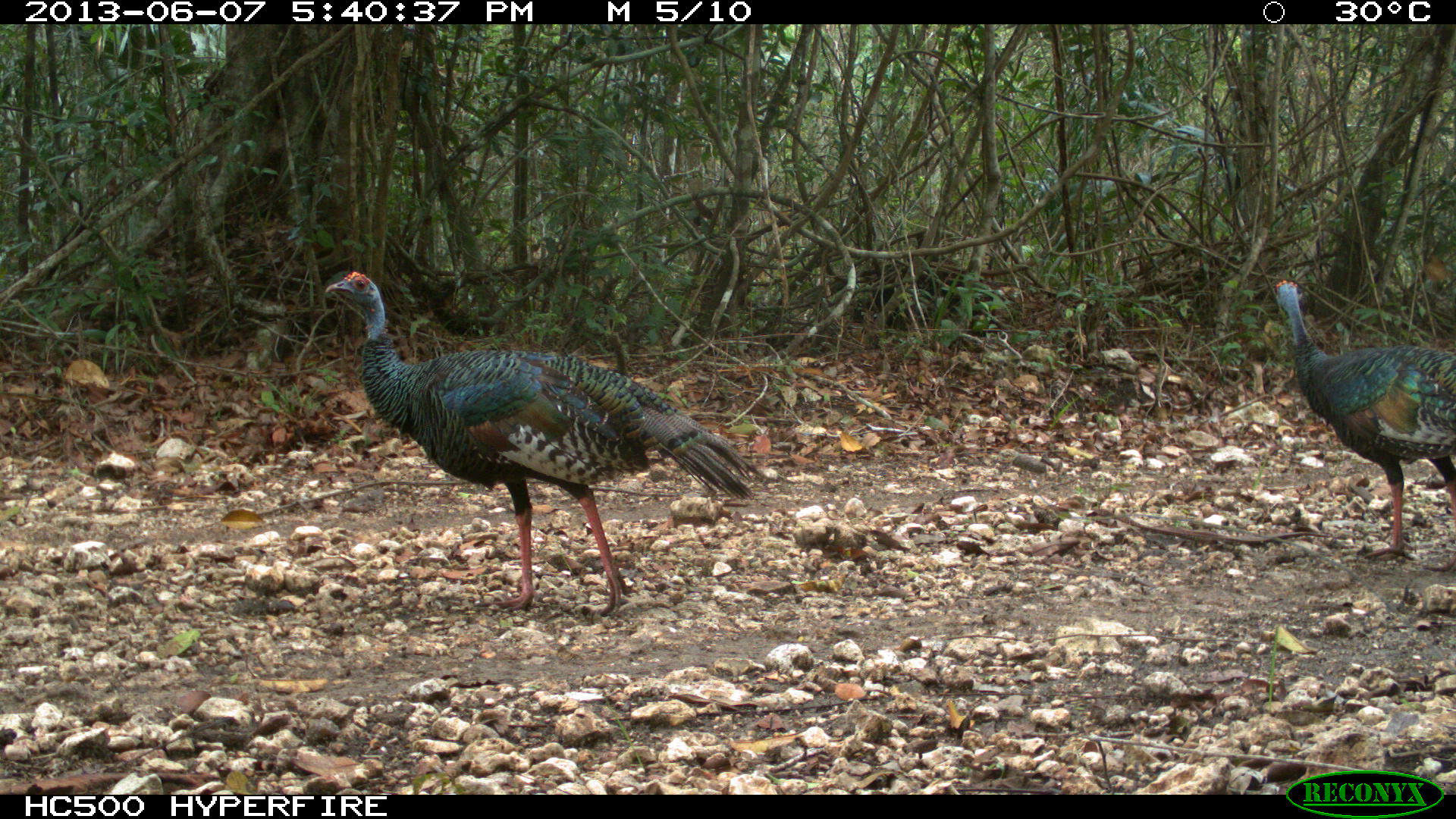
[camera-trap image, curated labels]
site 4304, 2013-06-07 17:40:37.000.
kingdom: Animalia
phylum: Chordata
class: Aves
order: Galliformes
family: Phasianidae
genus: Meleagris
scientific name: Meleagris ocellata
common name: ocellated turkey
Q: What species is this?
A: Meleagris ocellata (ocellated turkey).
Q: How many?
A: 2.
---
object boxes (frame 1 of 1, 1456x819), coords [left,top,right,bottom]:
meleagris ocellata: [321,267,767,617]; [1271,279,1456,571]